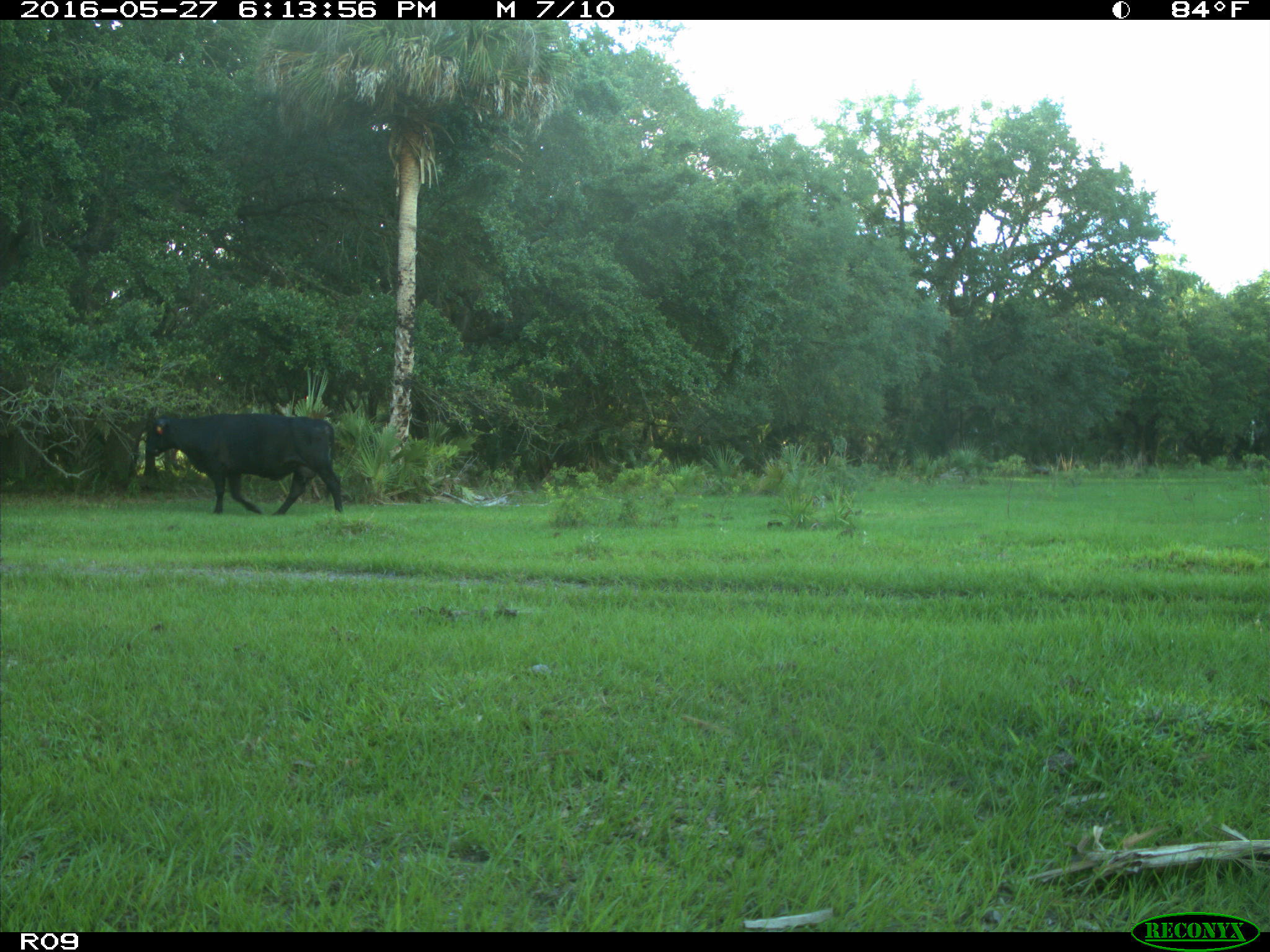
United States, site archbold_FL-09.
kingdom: Animalia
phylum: Chordata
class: Mammalia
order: Artiodactyla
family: Bovidae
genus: Bos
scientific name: Bos taurus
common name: domestic cow